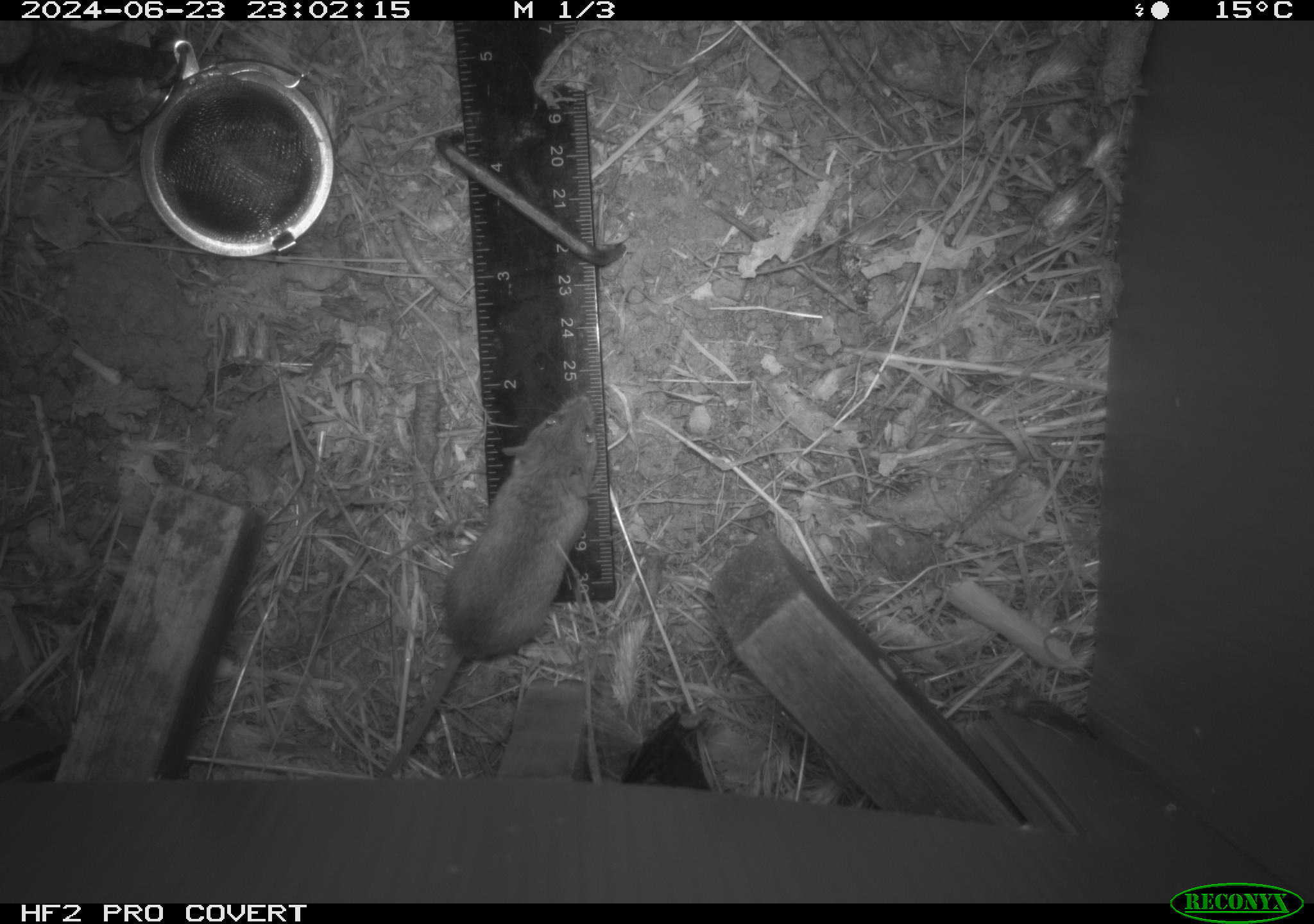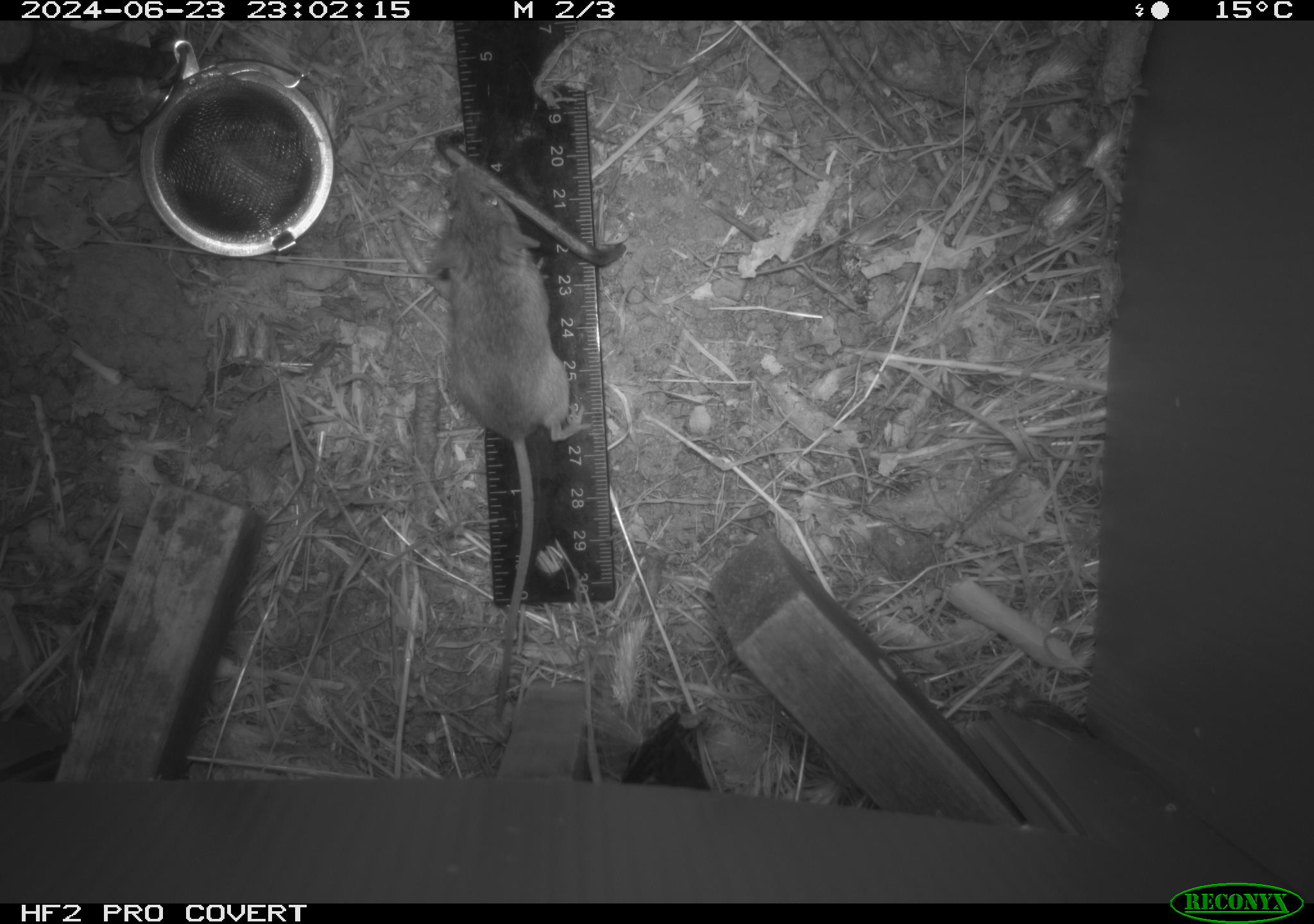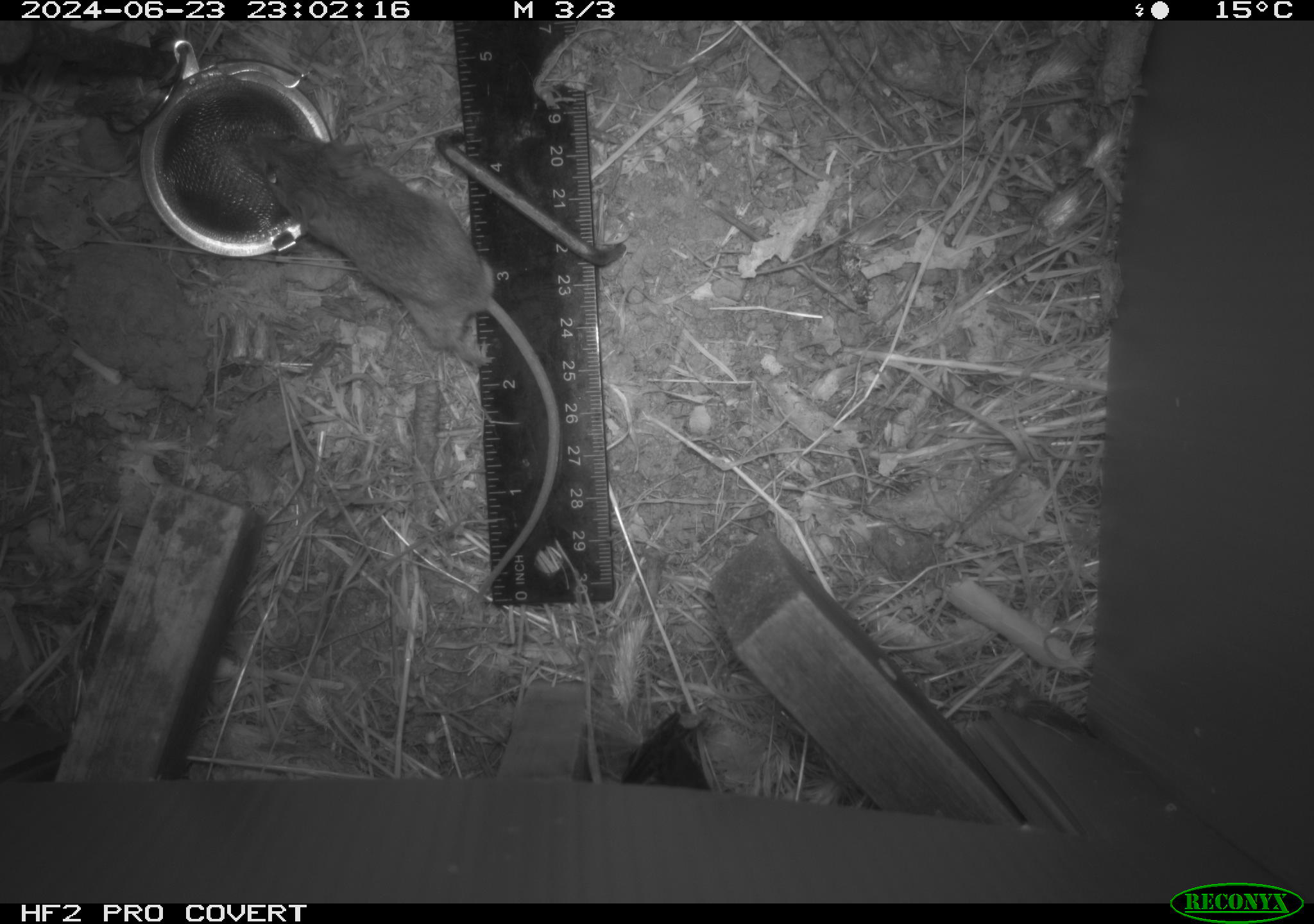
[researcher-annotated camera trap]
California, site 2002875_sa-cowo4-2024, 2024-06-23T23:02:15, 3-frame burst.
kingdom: Animalia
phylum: Chordata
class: Mammalia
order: Rodentia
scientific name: Rodentia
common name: mouse species